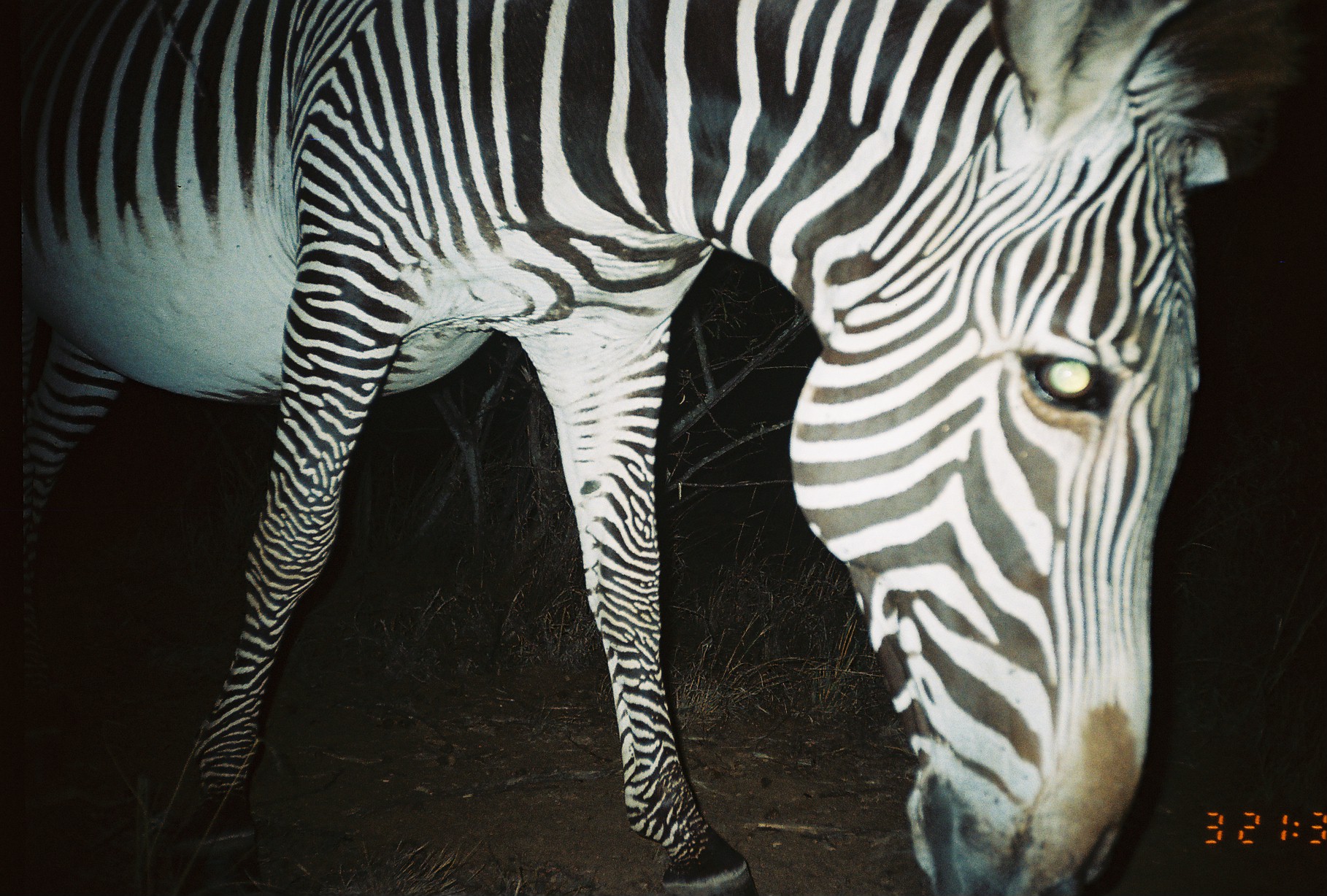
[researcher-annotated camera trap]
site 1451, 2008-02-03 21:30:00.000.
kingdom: Animalia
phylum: Chordata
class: Mammalia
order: Perissodactyla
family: Equidae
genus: Equus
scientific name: Equus grevyi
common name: grévy's zebra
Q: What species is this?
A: Equus grevyi (grévy's zebra).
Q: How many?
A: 1.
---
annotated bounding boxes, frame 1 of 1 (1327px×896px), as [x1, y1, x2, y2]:
equus grevyi: [0, 0, 1302, 894]